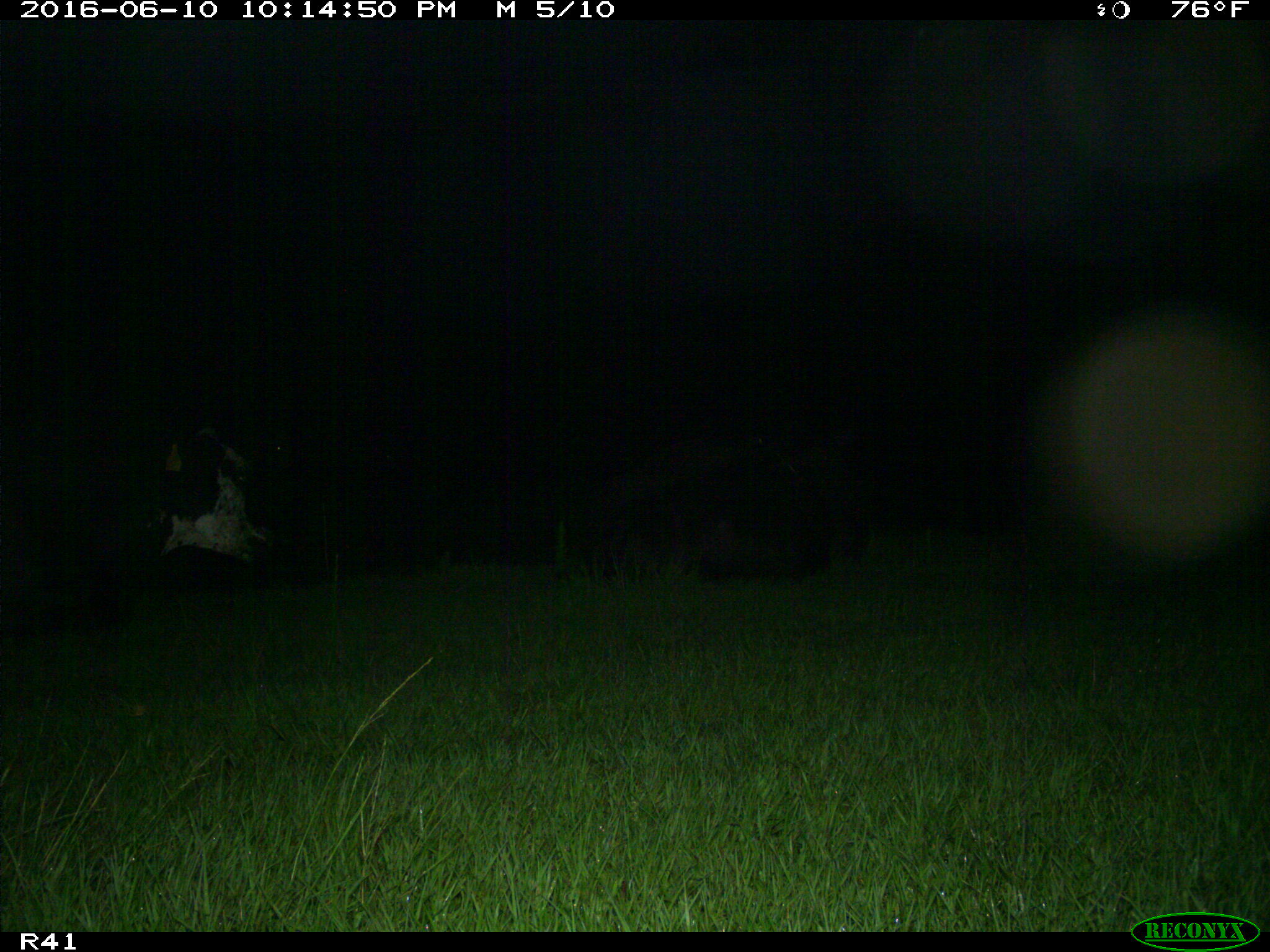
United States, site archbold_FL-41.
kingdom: Animalia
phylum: Chordata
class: Mammalia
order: Artiodactyla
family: Bovidae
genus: Bos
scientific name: Bos taurus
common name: domestic cow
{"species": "Bos taurus (domestic cow)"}